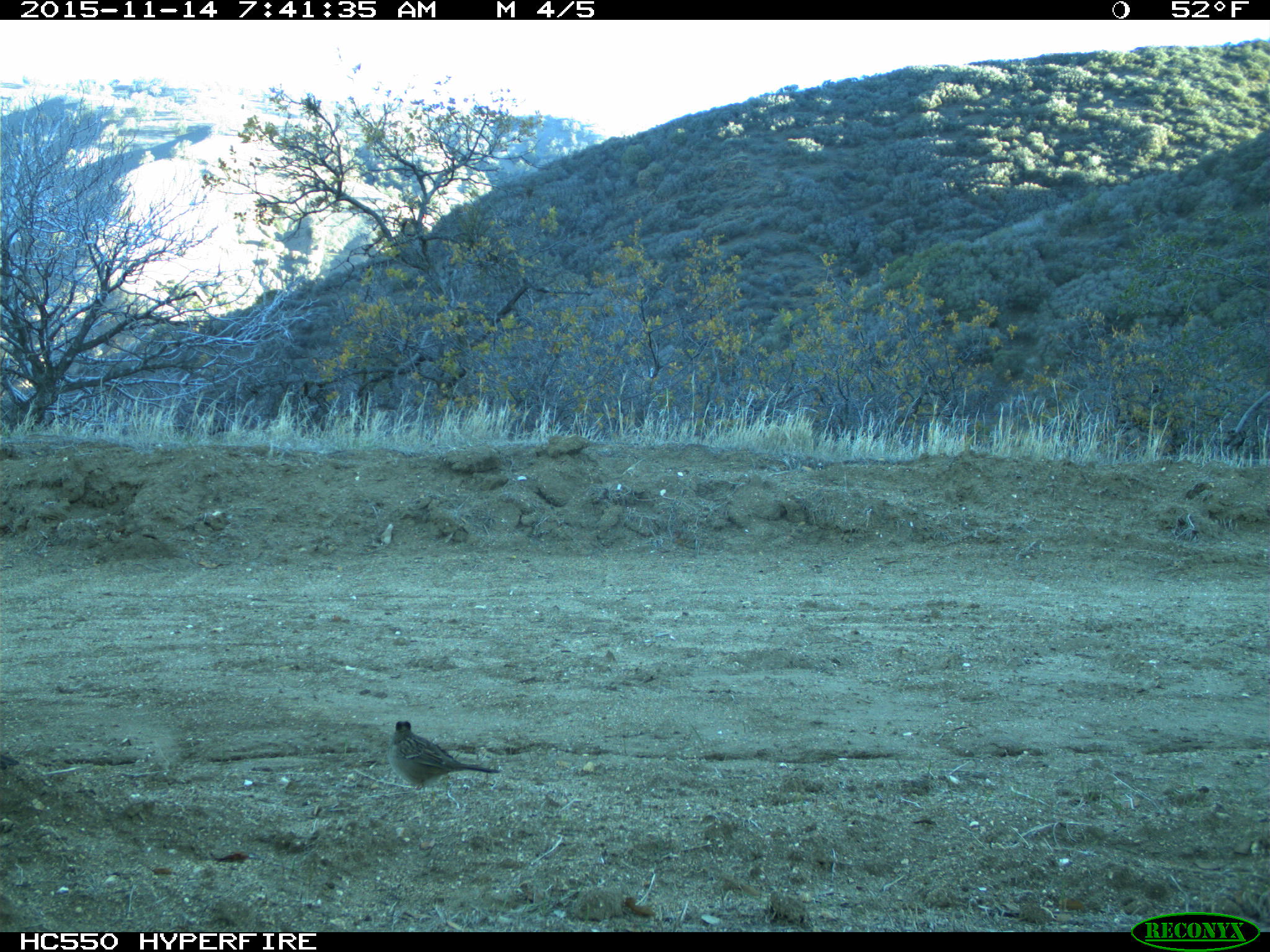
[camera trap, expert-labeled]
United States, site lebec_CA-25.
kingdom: Animalia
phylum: Chordata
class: Aves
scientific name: Aves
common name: birds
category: unidentified bird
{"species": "unidentified bird (birds) (Aves)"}